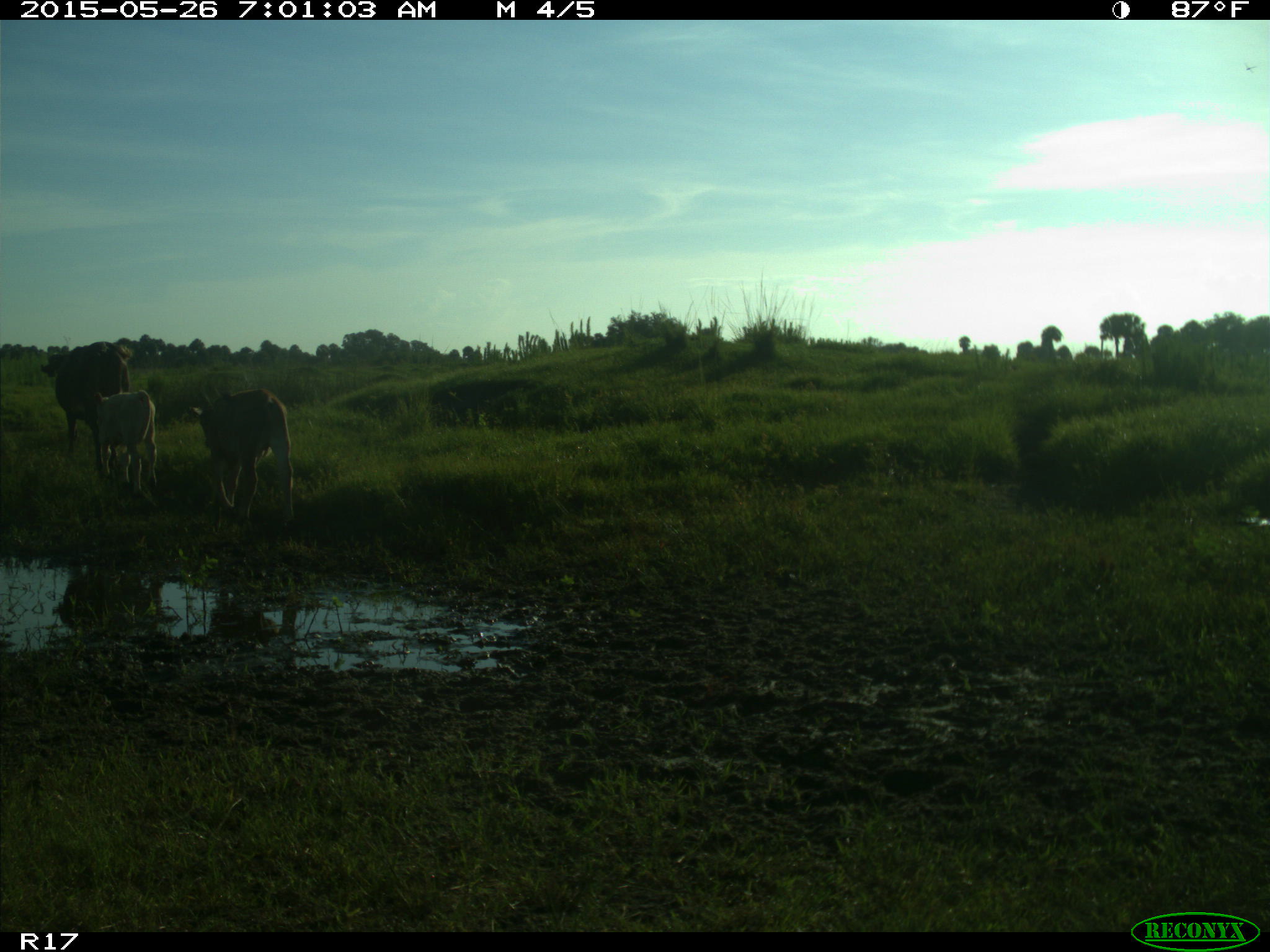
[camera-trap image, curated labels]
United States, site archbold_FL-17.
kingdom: Animalia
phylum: Chordata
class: Mammalia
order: Artiodactyla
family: Bovidae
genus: Bos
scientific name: Bos taurus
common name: domestic cow